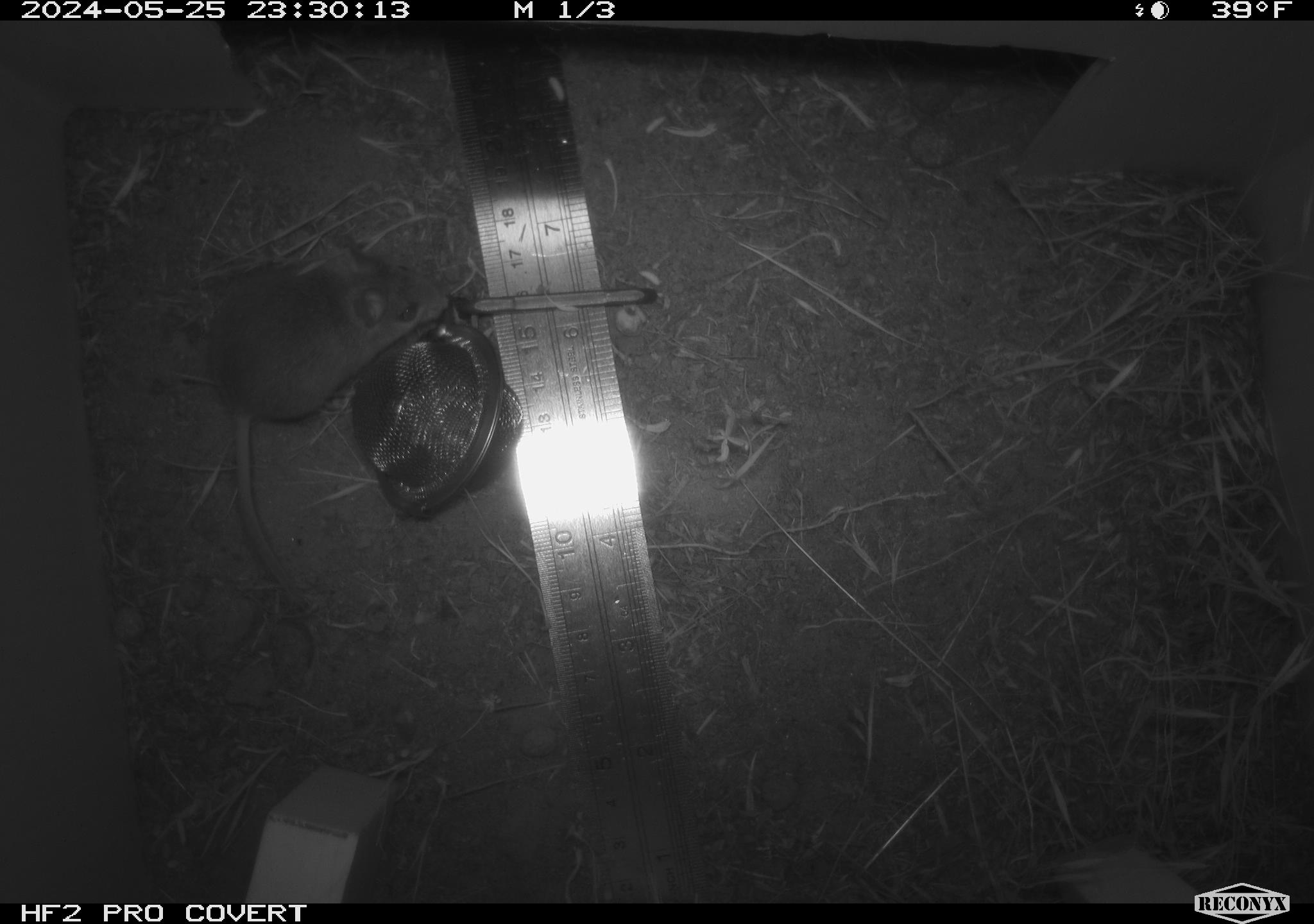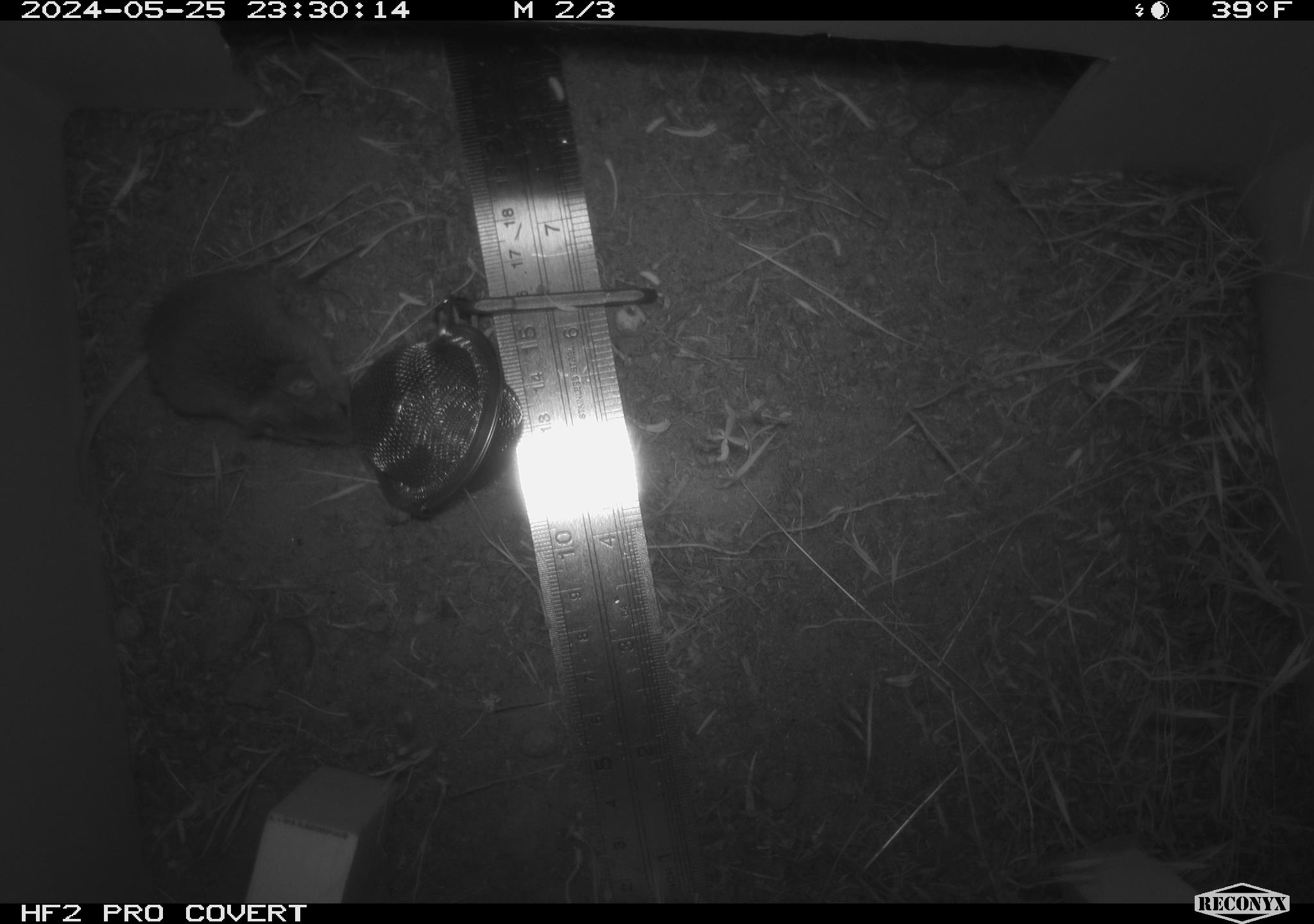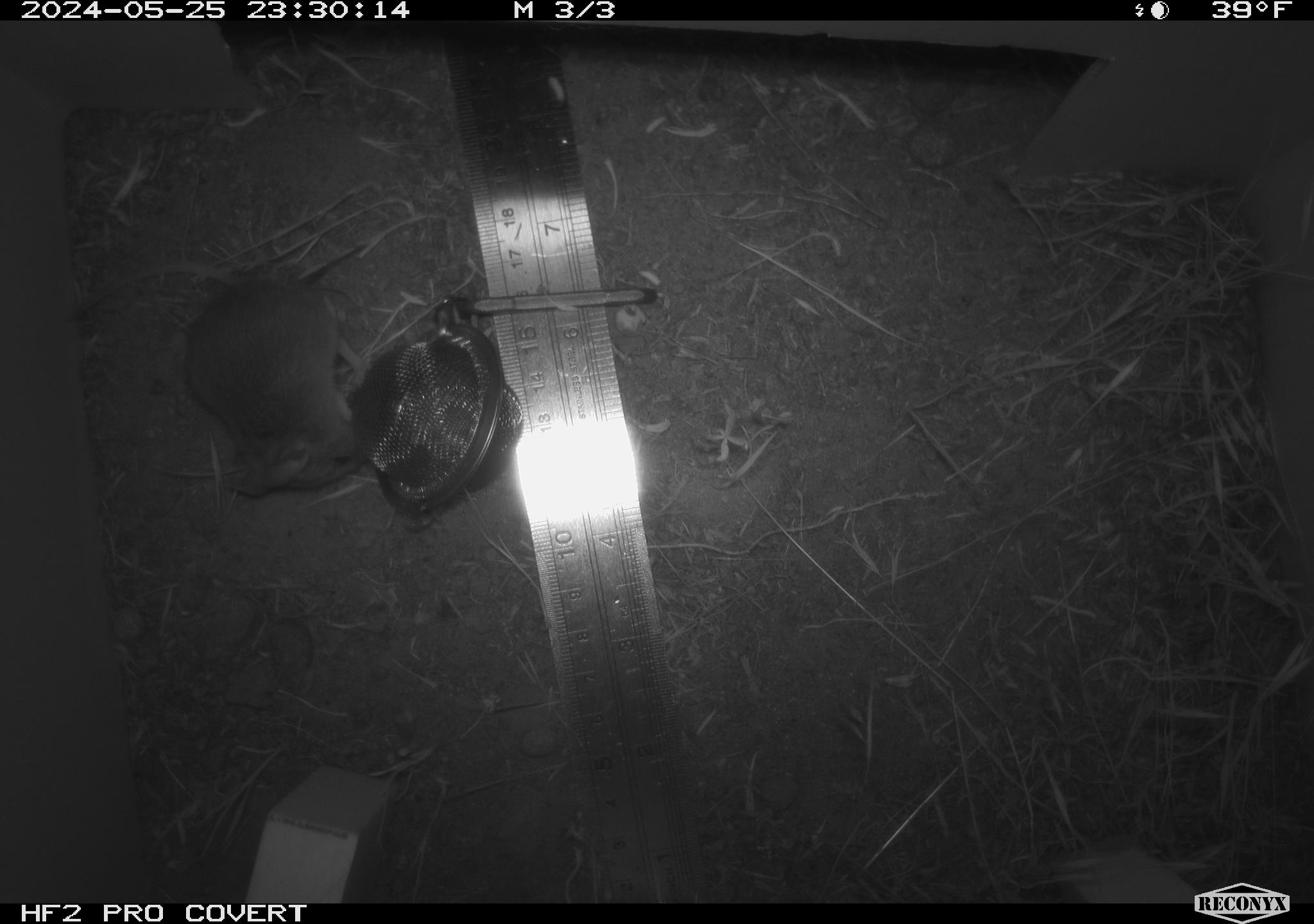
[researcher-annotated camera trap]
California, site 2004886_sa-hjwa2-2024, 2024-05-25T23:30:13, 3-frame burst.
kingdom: Animalia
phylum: Chordata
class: Mammalia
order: Rodentia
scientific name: Rodentia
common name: rodent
Rodent (Rodentia).